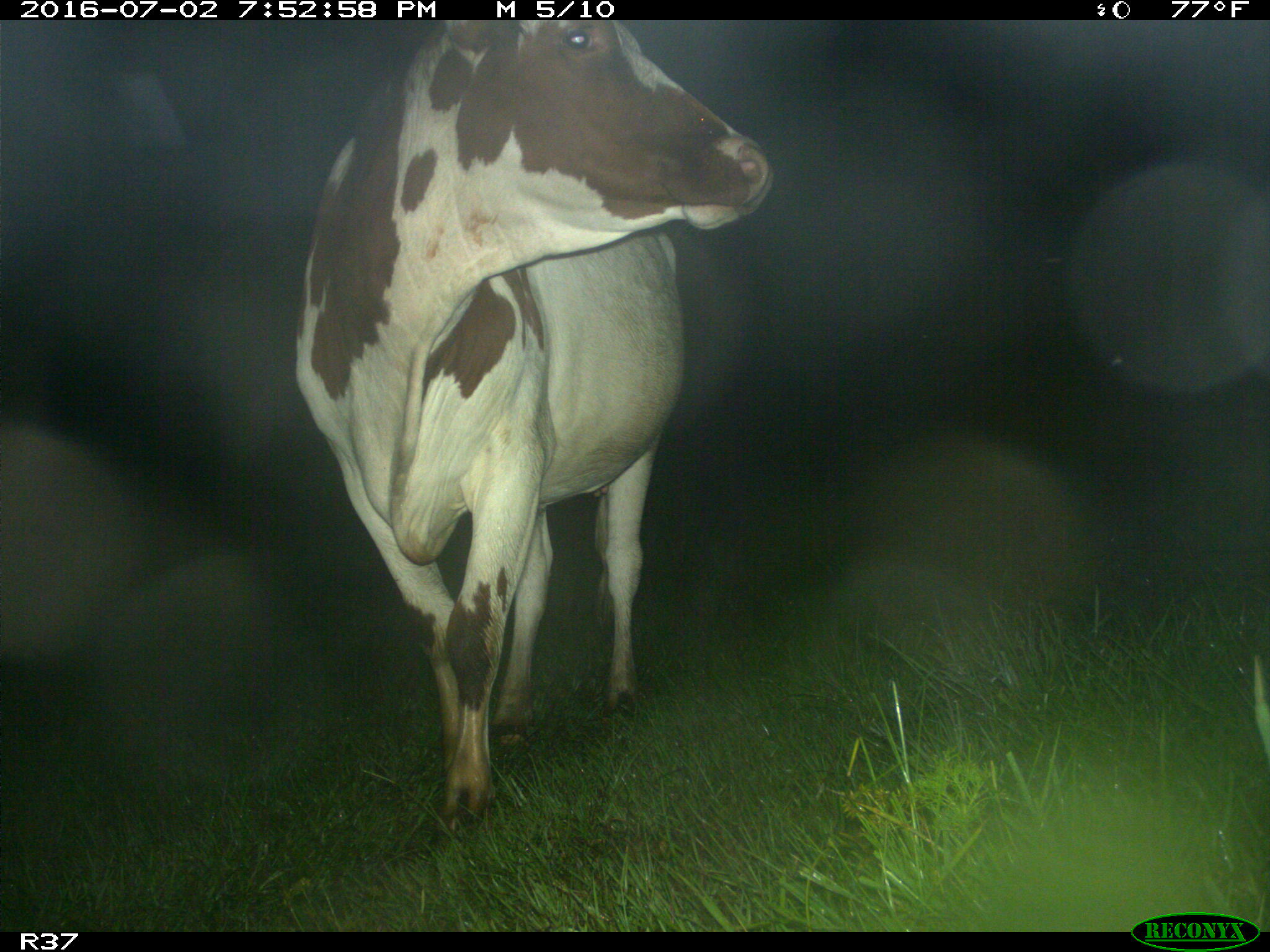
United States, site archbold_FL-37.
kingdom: Animalia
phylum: Chordata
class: Mammalia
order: Artiodactyla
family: Bovidae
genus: Bos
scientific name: Bos taurus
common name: domestic cow